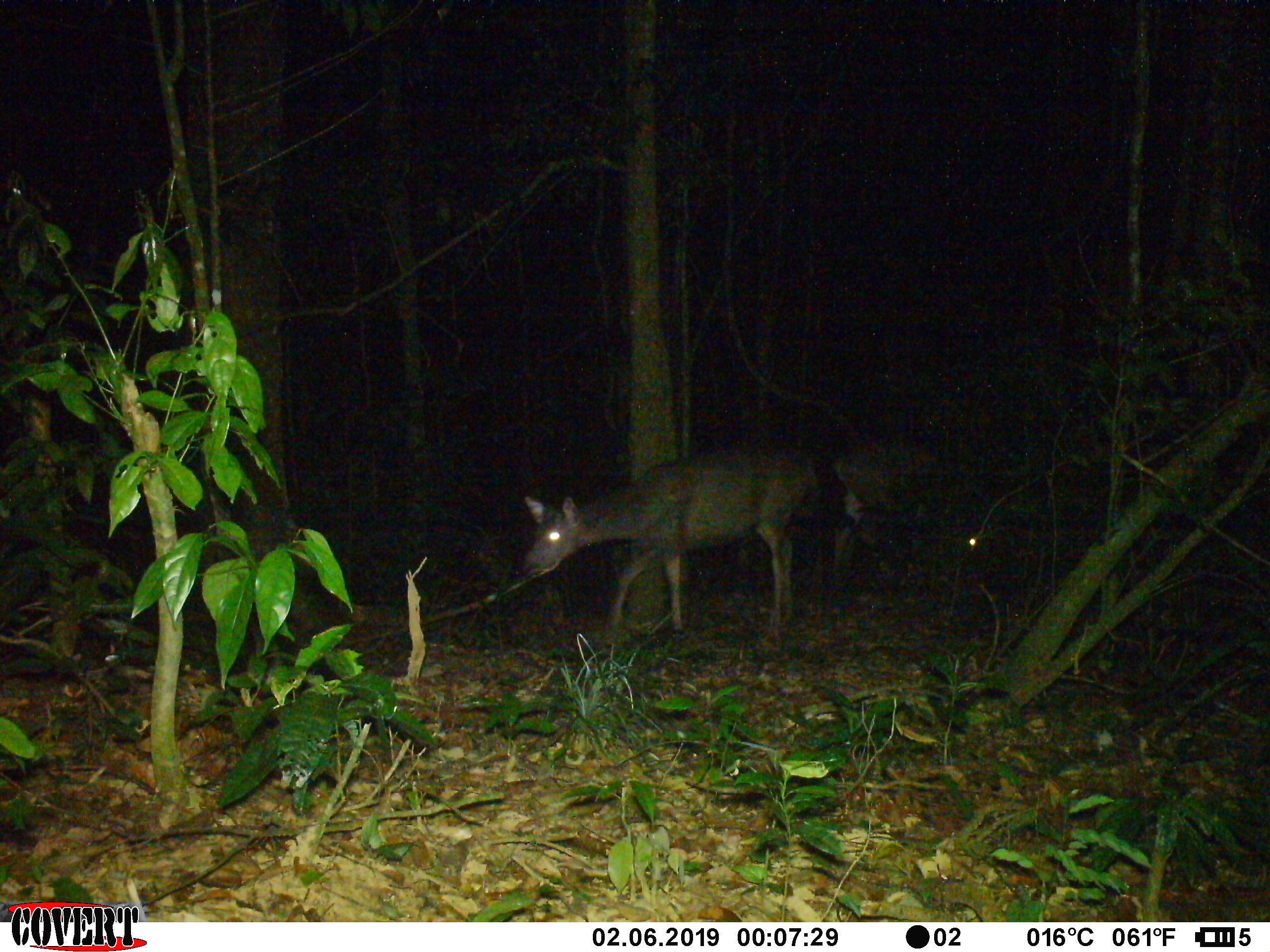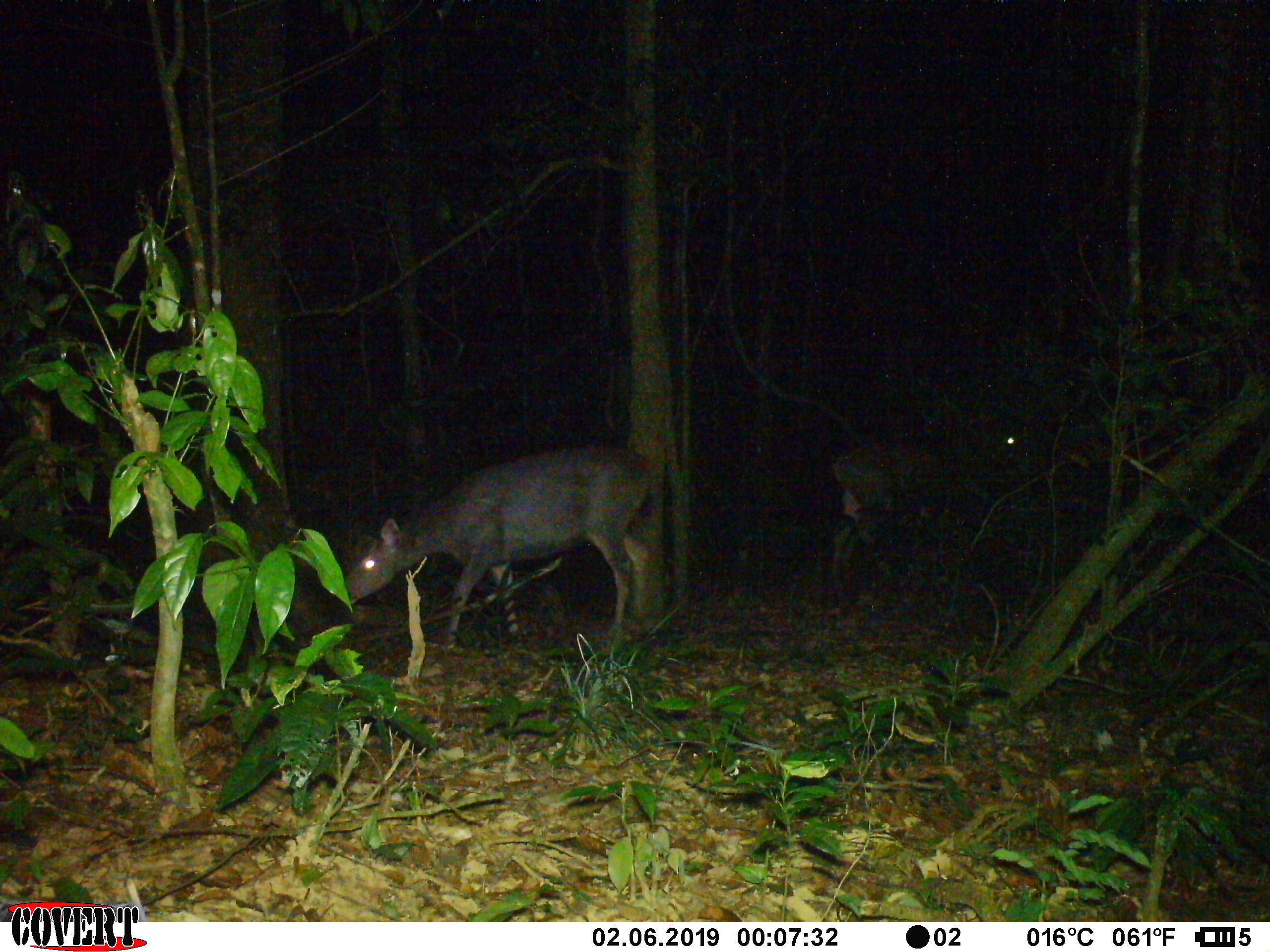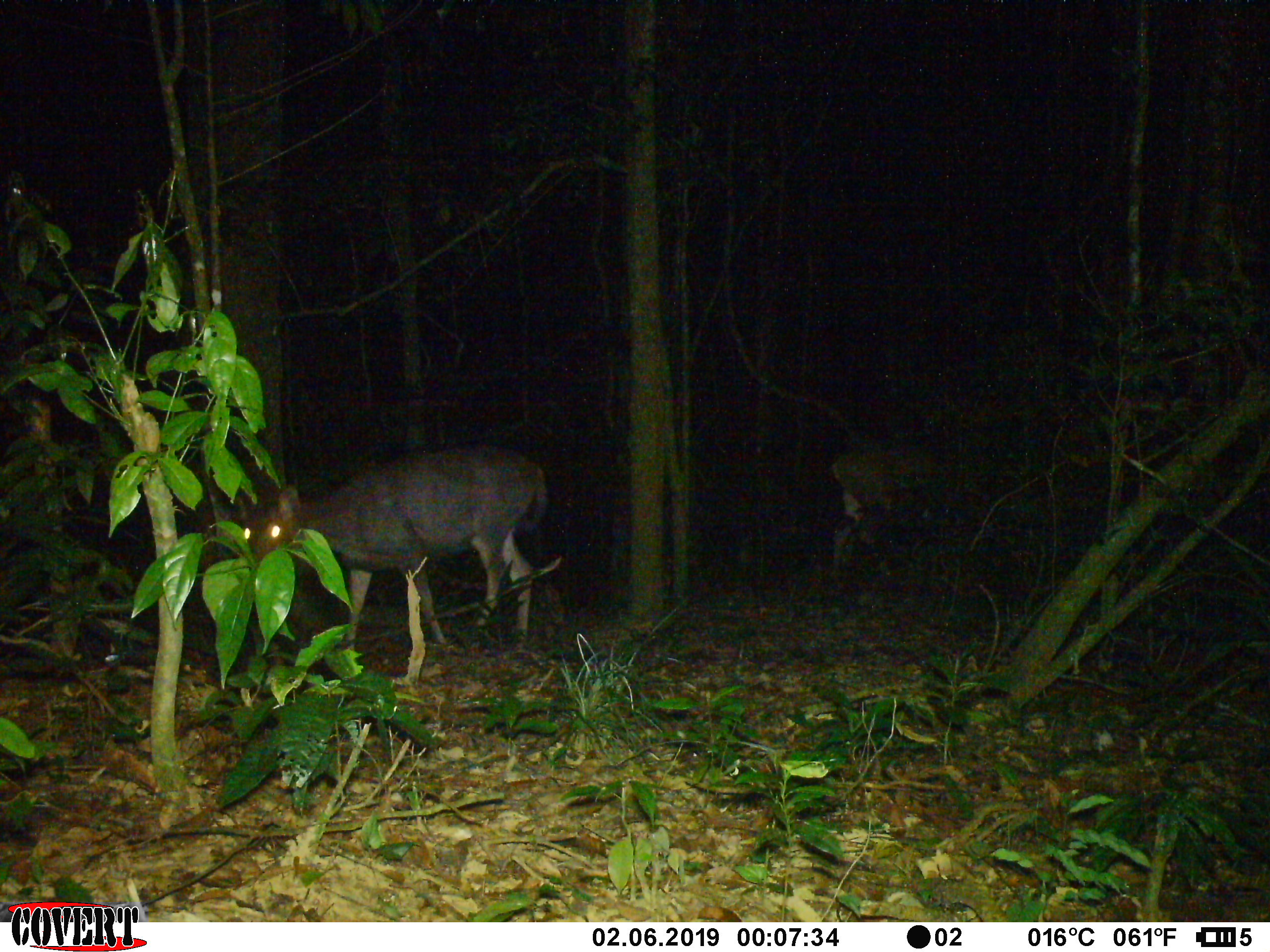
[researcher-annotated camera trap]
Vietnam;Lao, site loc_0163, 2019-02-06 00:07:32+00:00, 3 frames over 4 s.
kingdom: Animalia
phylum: Chordata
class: Mammalia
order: Artiodactyla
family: Cervidae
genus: Rusa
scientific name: Rusa unicolor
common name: sambar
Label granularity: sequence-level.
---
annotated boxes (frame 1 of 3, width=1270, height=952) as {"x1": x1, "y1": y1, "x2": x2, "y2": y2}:
sambar: {"x1": 512, "y1": 441, "x2": 825, "y2": 641}; {"x1": 831, "y1": 433, "x2": 994, "y2": 579}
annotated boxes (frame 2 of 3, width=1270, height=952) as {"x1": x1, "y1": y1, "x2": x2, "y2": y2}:
sambar: {"x1": 341, "y1": 444, "x2": 653, "y2": 645}; {"x1": 832, "y1": 434, "x2": 1021, "y2": 575}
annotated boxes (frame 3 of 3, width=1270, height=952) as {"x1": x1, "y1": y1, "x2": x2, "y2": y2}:
sambar: {"x1": 240, "y1": 444, "x2": 549, "y2": 653}; {"x1": 833, "y1": 443, "x2": 944, "y2": 577}